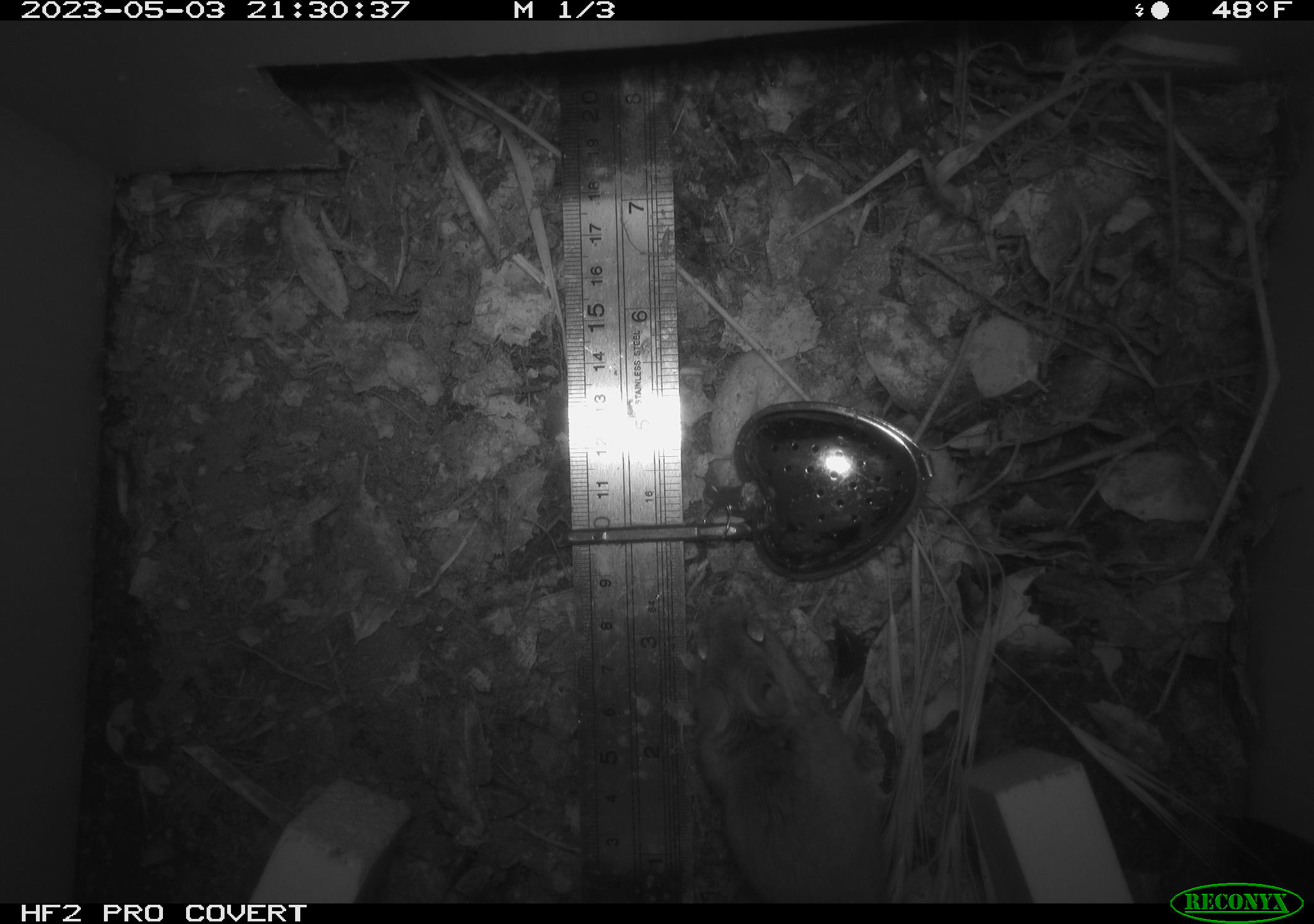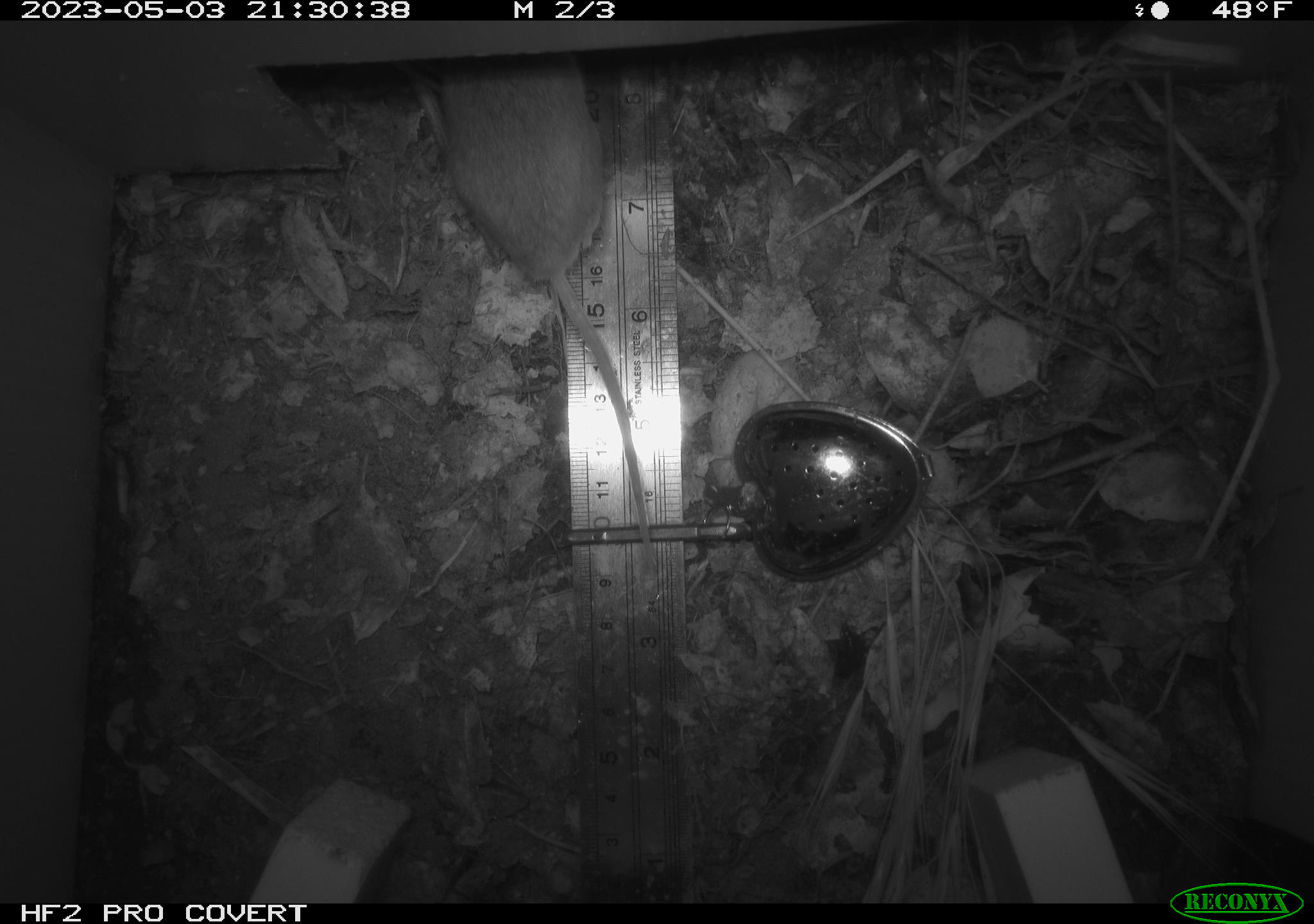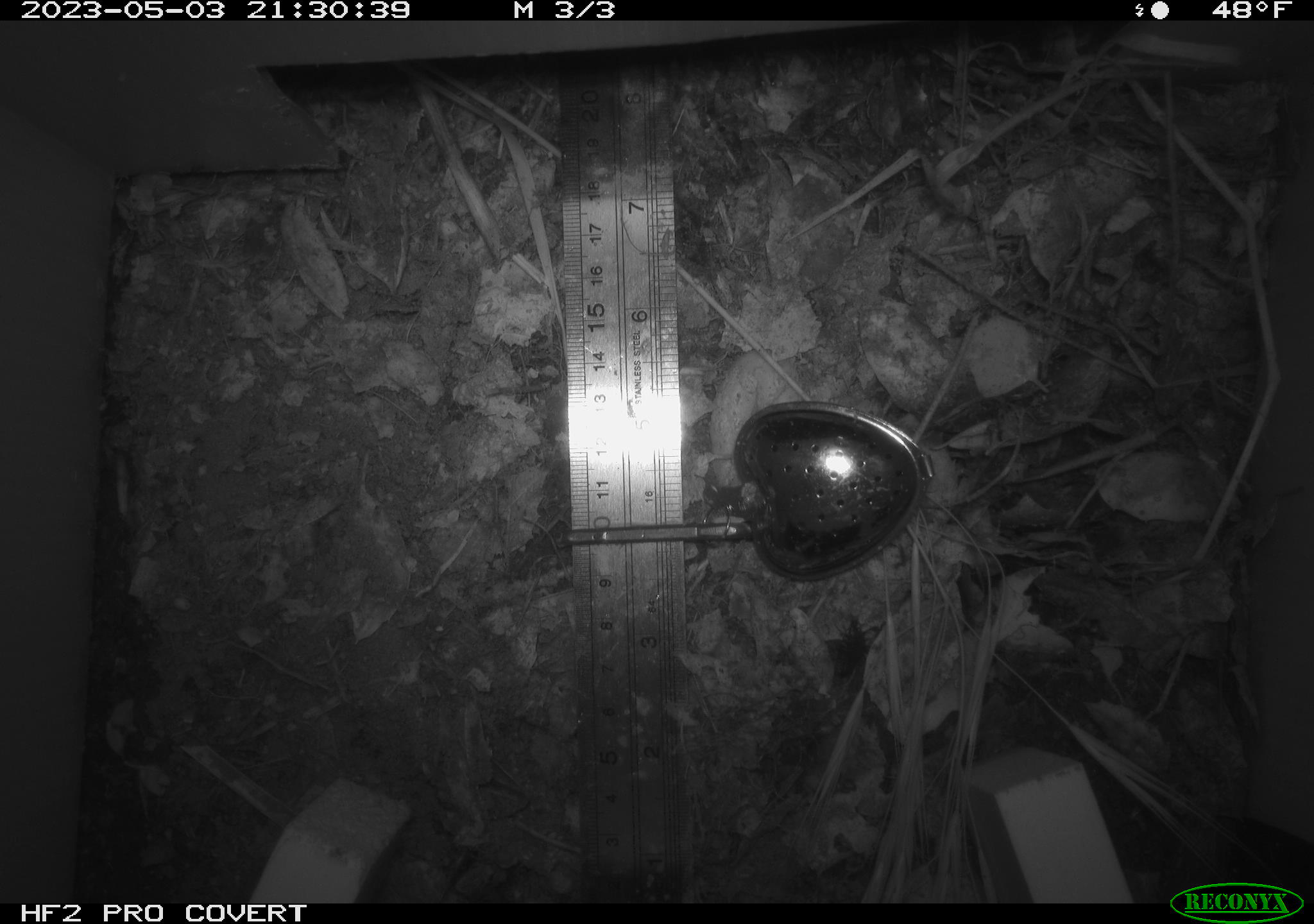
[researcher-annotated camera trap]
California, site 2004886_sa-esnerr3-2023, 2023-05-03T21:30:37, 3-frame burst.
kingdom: Animalia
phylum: Chordata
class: Mammalia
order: Rodentia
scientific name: Rodentia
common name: mouse species